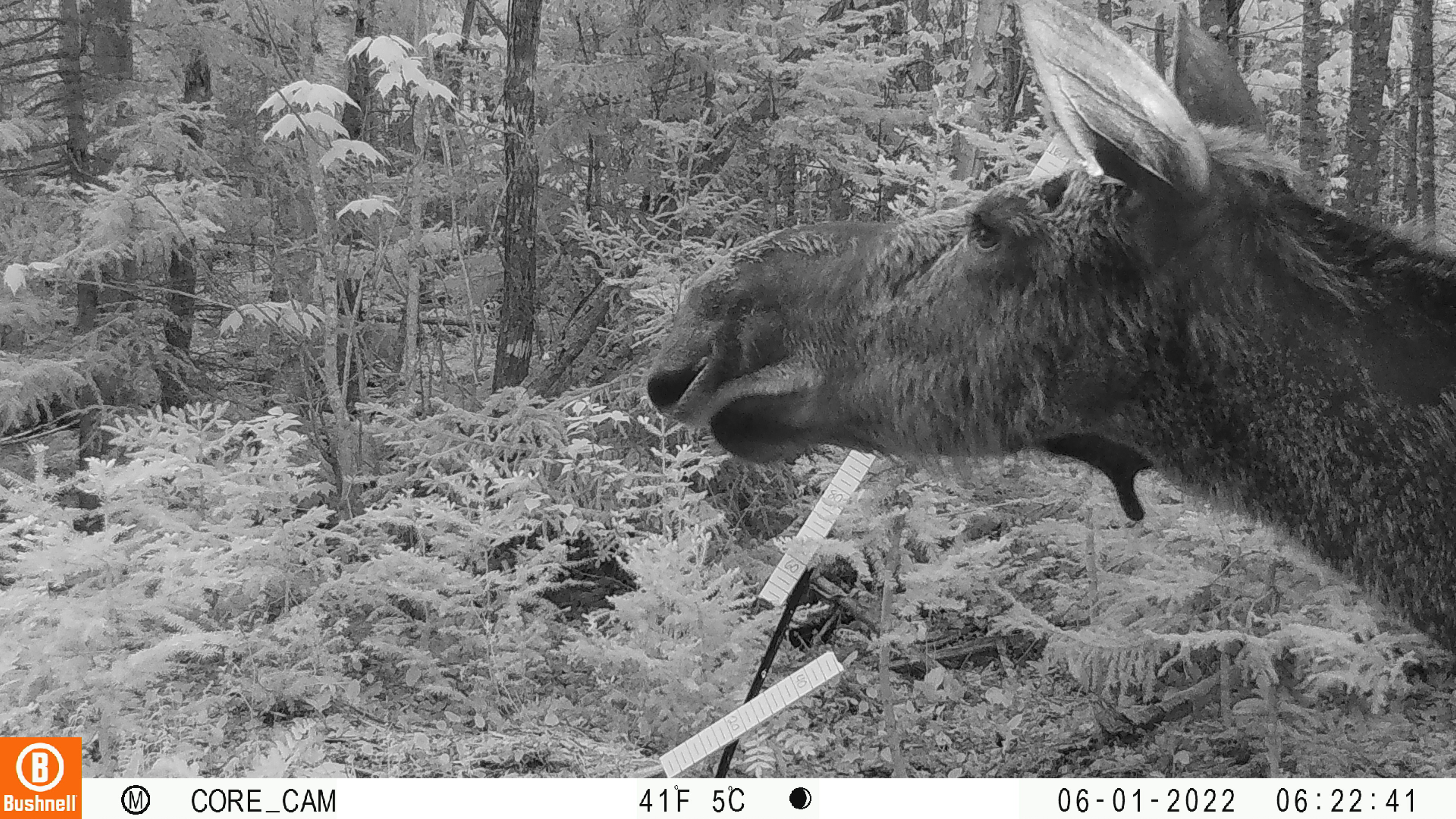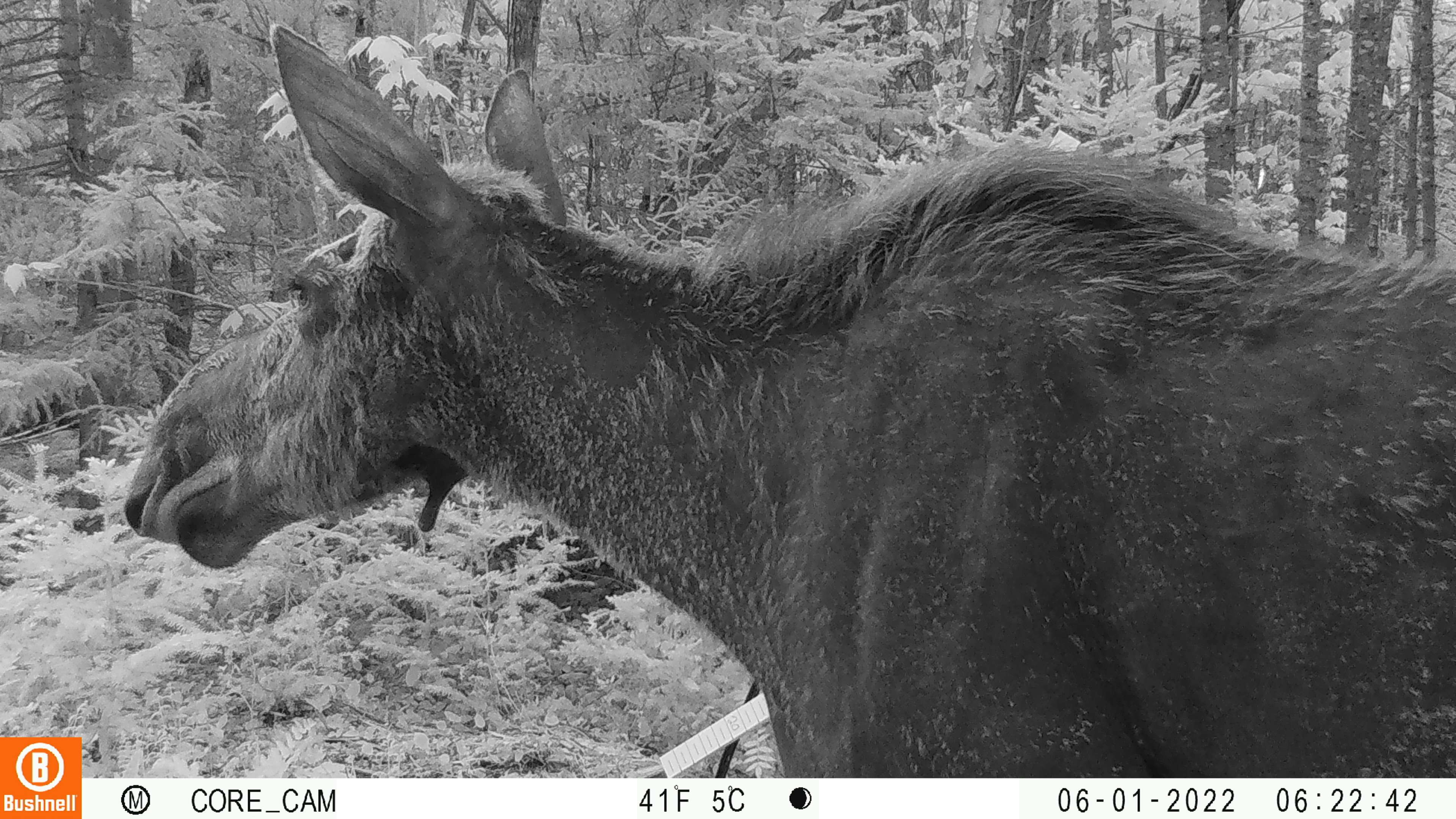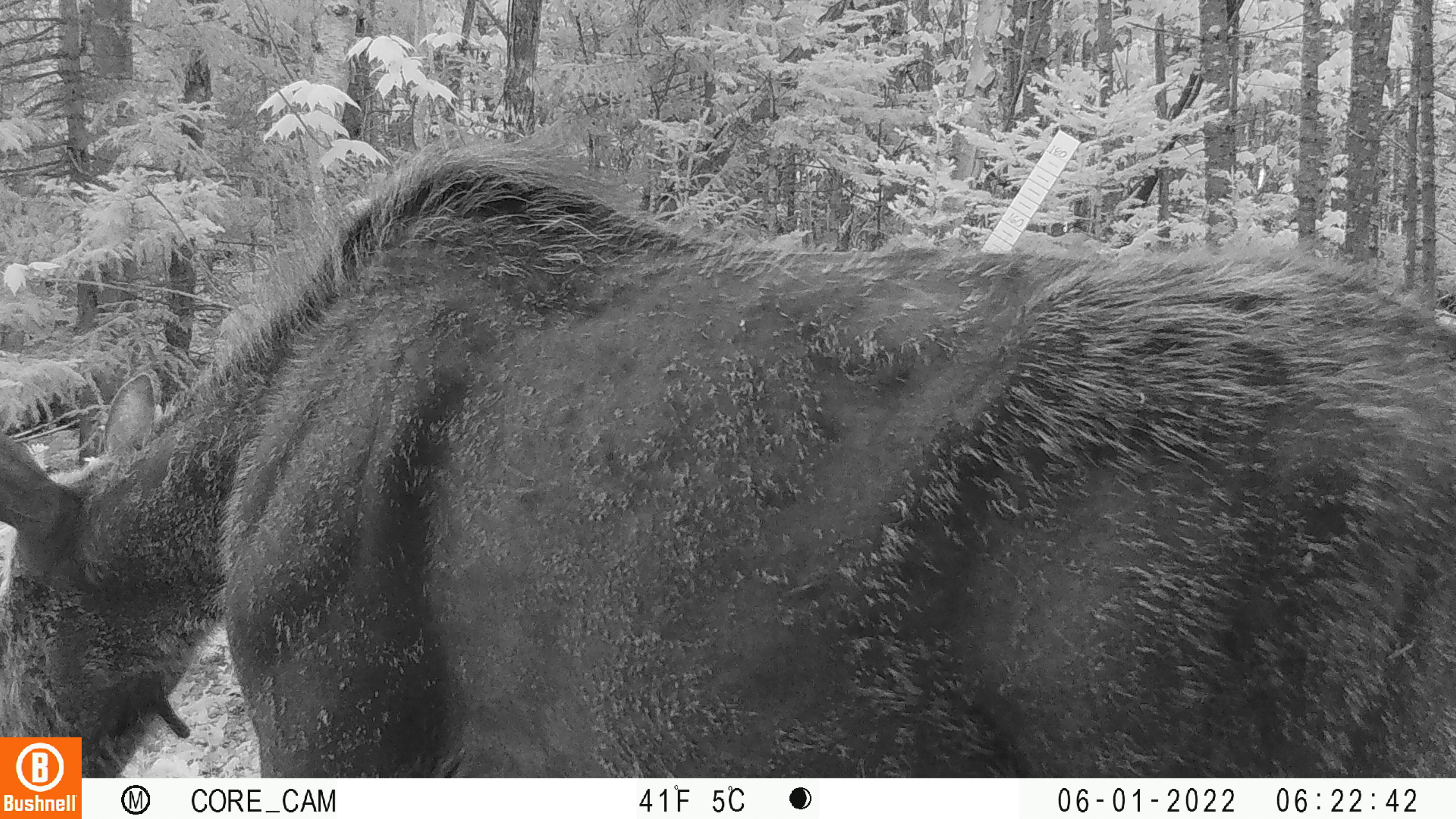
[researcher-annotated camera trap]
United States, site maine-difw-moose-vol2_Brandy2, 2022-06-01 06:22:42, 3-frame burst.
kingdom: Animalia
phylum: Chordata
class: Mammalia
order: Artiodactyla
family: Cervidae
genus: Alces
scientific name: Alces alces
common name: moose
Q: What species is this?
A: Moose (Alces alces).